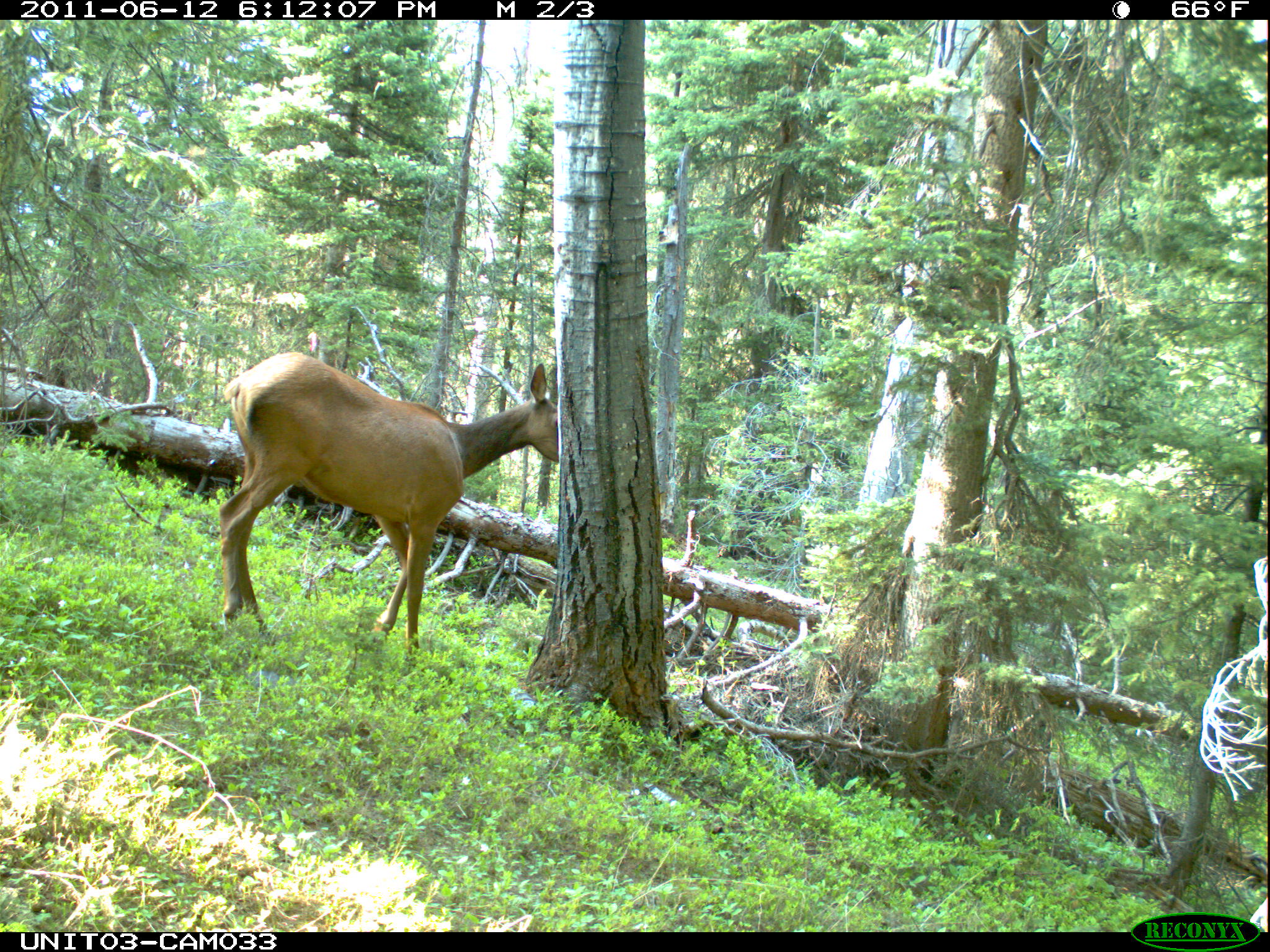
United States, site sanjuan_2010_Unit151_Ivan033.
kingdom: Animalia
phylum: Chordata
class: Mammalia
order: Artiodactyla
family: Cervidae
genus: Cervus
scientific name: Cervus elaphus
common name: red deer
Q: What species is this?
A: Cervus elaphus (red deer).